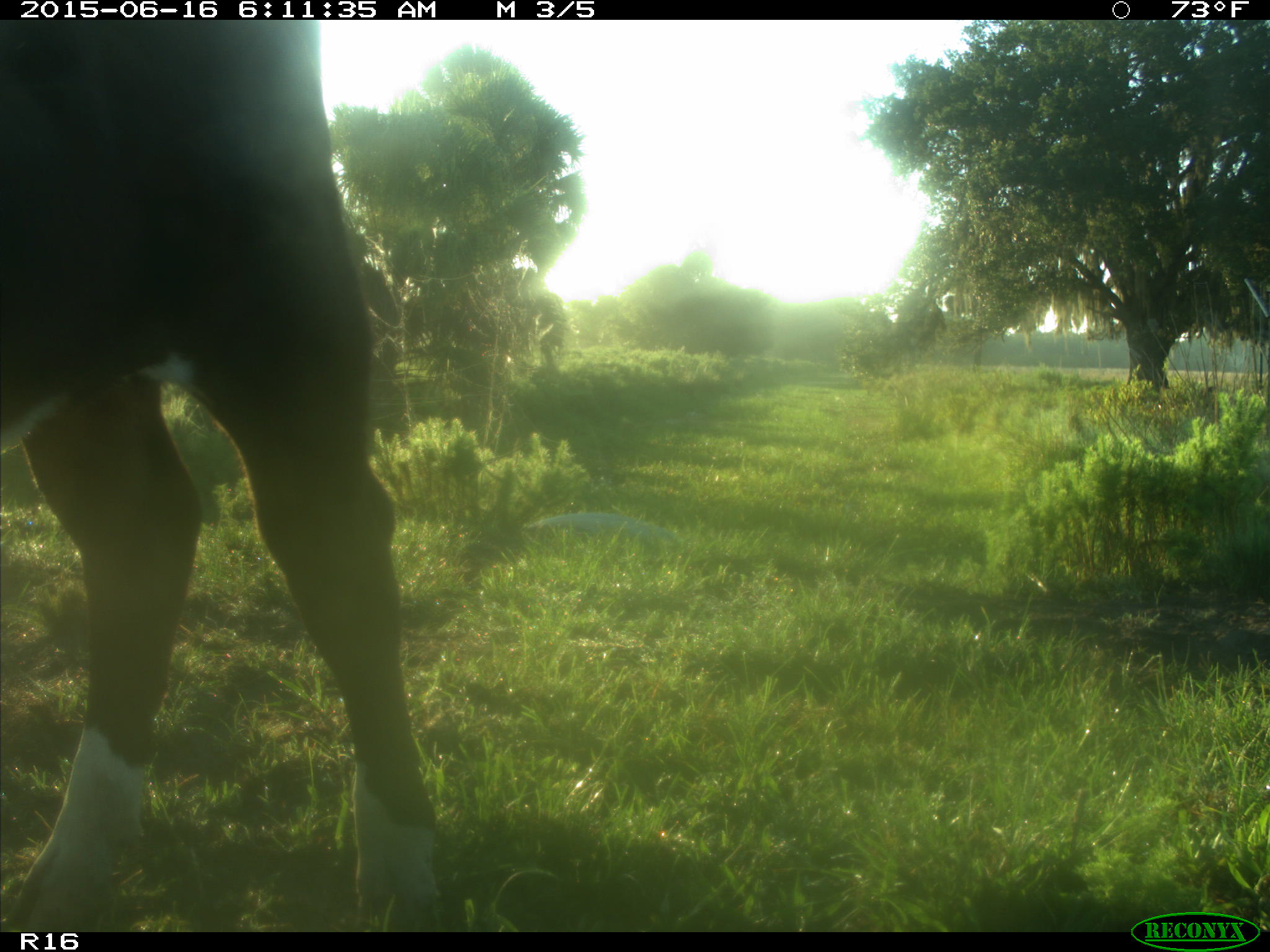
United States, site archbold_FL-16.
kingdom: Animalia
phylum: Chordata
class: Mammalia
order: Artiodactyla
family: Bovidae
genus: Bos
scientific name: Bos taurus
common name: domestic cow